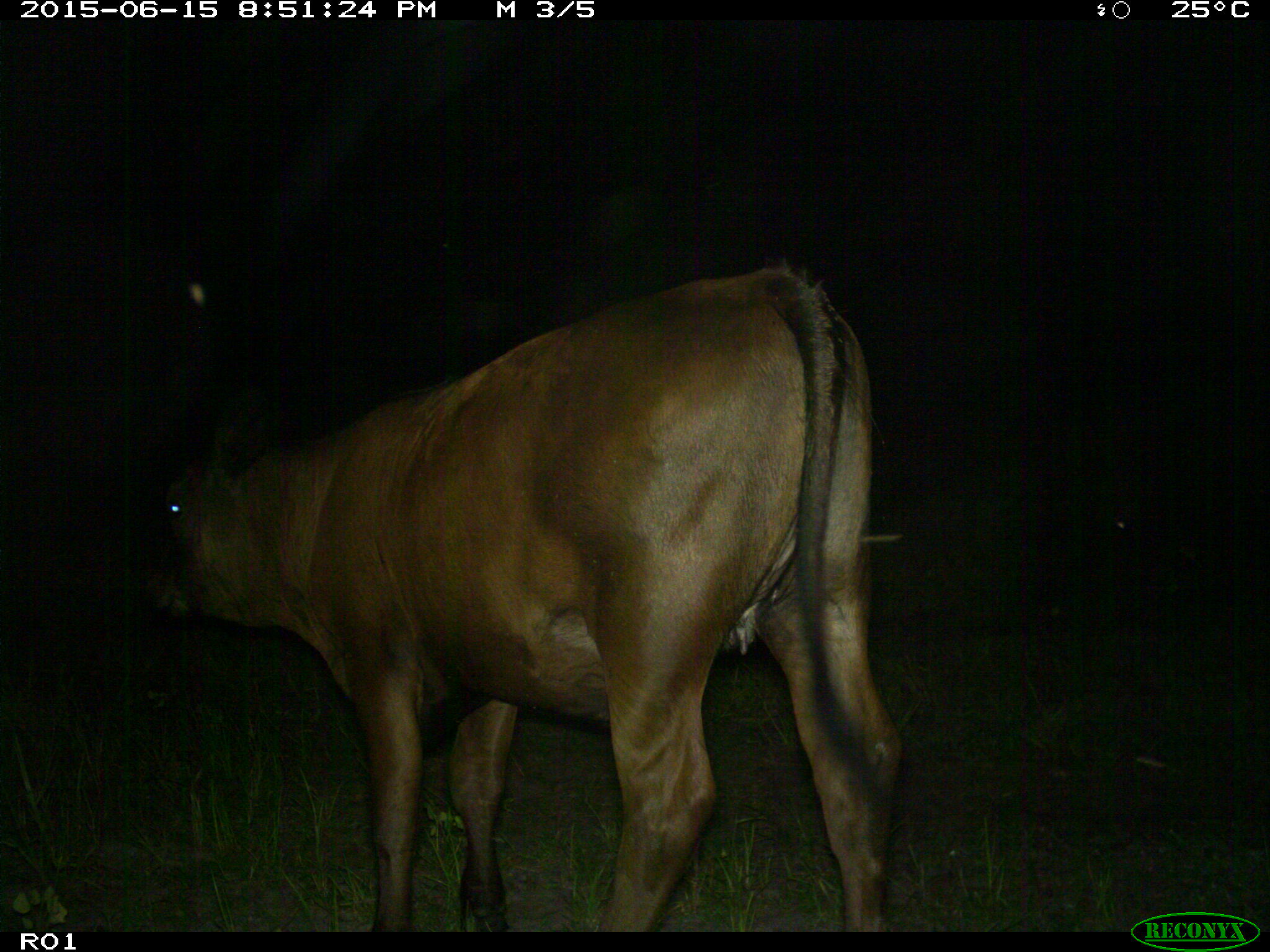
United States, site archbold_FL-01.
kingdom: Animalia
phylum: Chordata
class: Mammalia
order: Artiodactyla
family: Bovidae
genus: Bos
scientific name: Bos taurus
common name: domestic cow